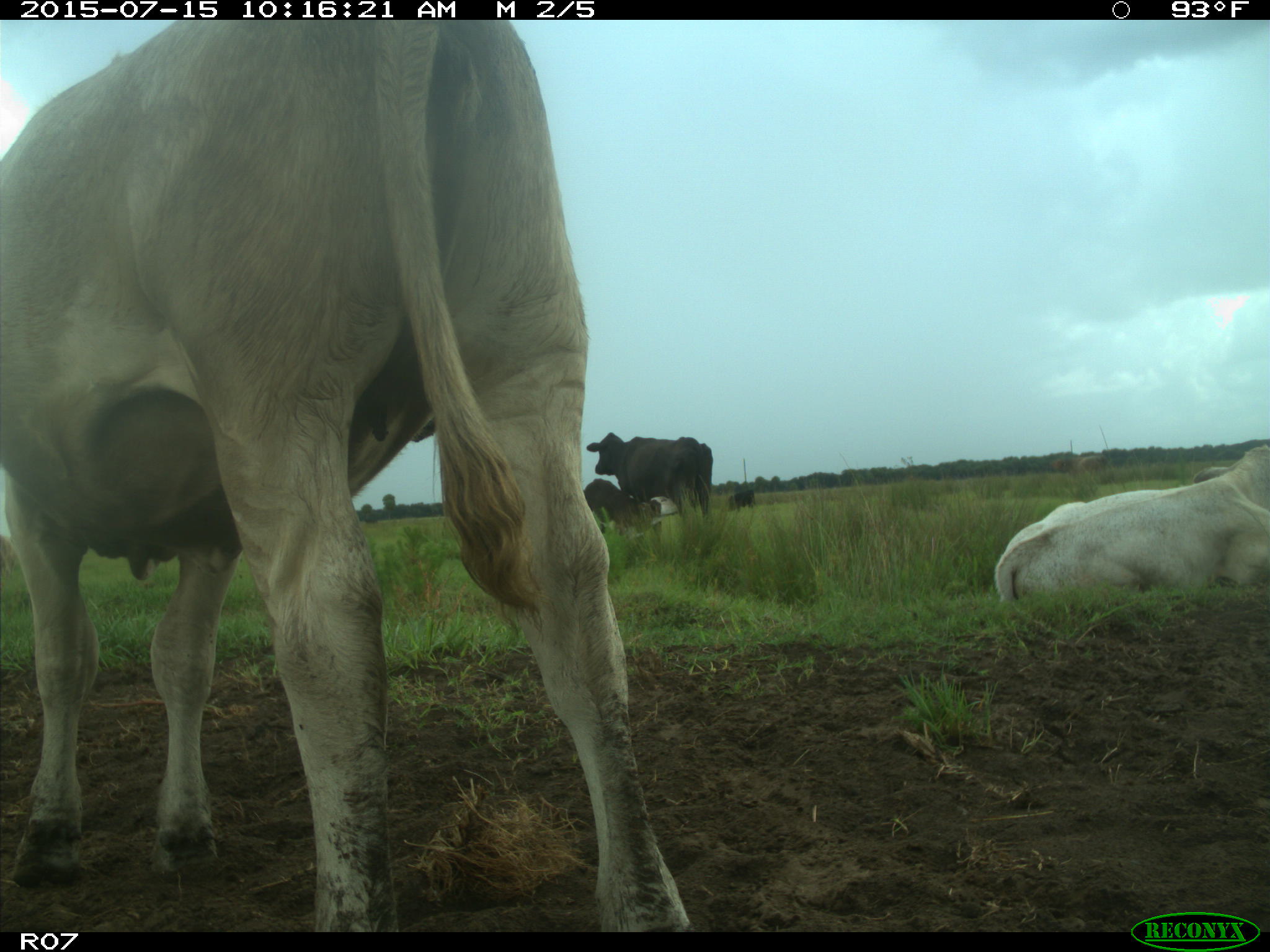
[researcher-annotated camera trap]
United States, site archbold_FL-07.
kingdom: Animalia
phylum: Chordata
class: Mammalia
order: Artiodactyla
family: Bovidae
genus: Bos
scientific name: Bos taurus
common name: domestic cow